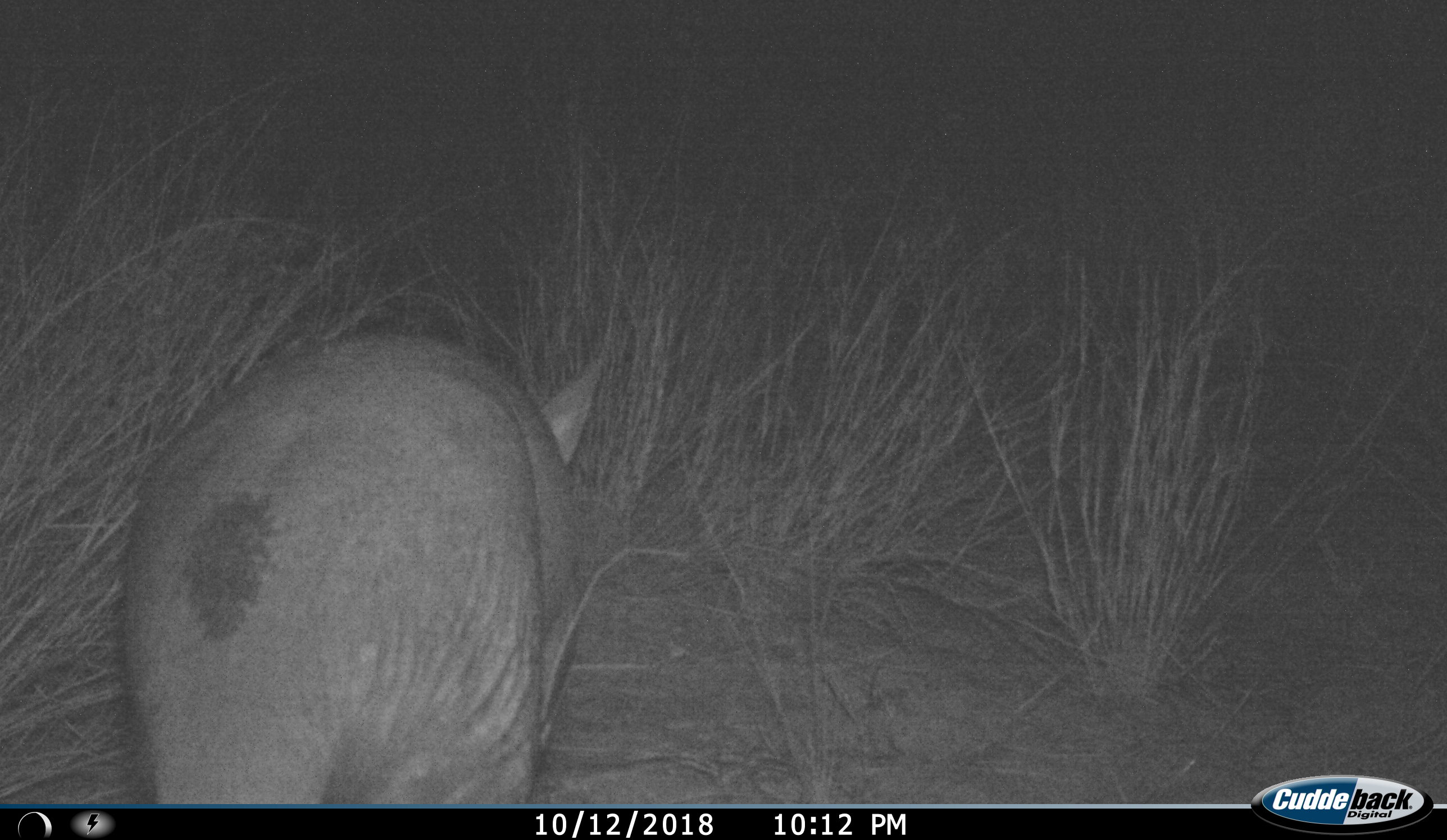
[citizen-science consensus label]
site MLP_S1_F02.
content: unidentified animal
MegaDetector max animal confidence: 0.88